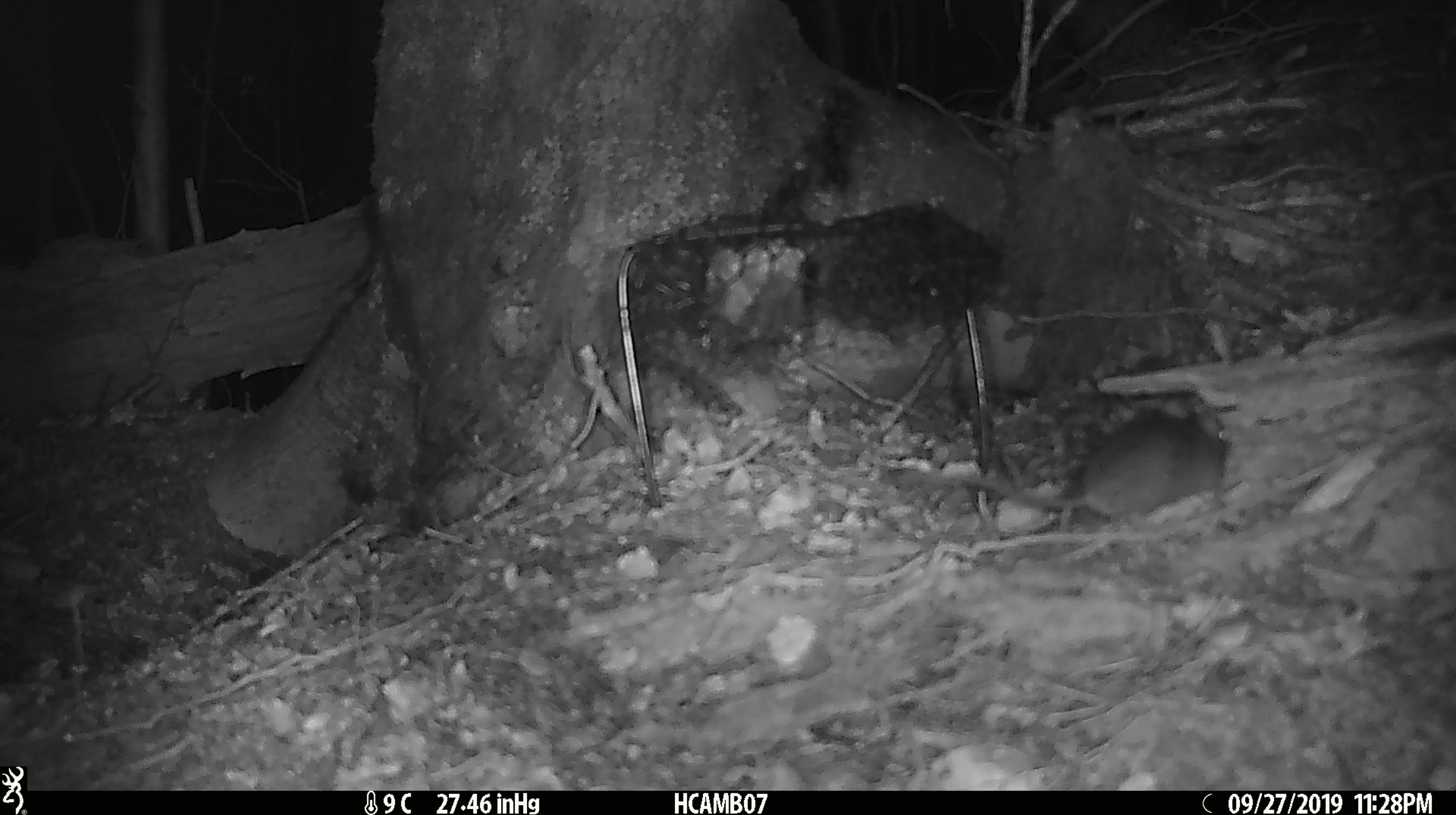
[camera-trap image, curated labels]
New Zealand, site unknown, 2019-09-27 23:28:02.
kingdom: Animalia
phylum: Chordata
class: Mammalia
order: Rodentia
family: Muridae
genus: Mus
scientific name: Mus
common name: mouse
Mouse (Mus).